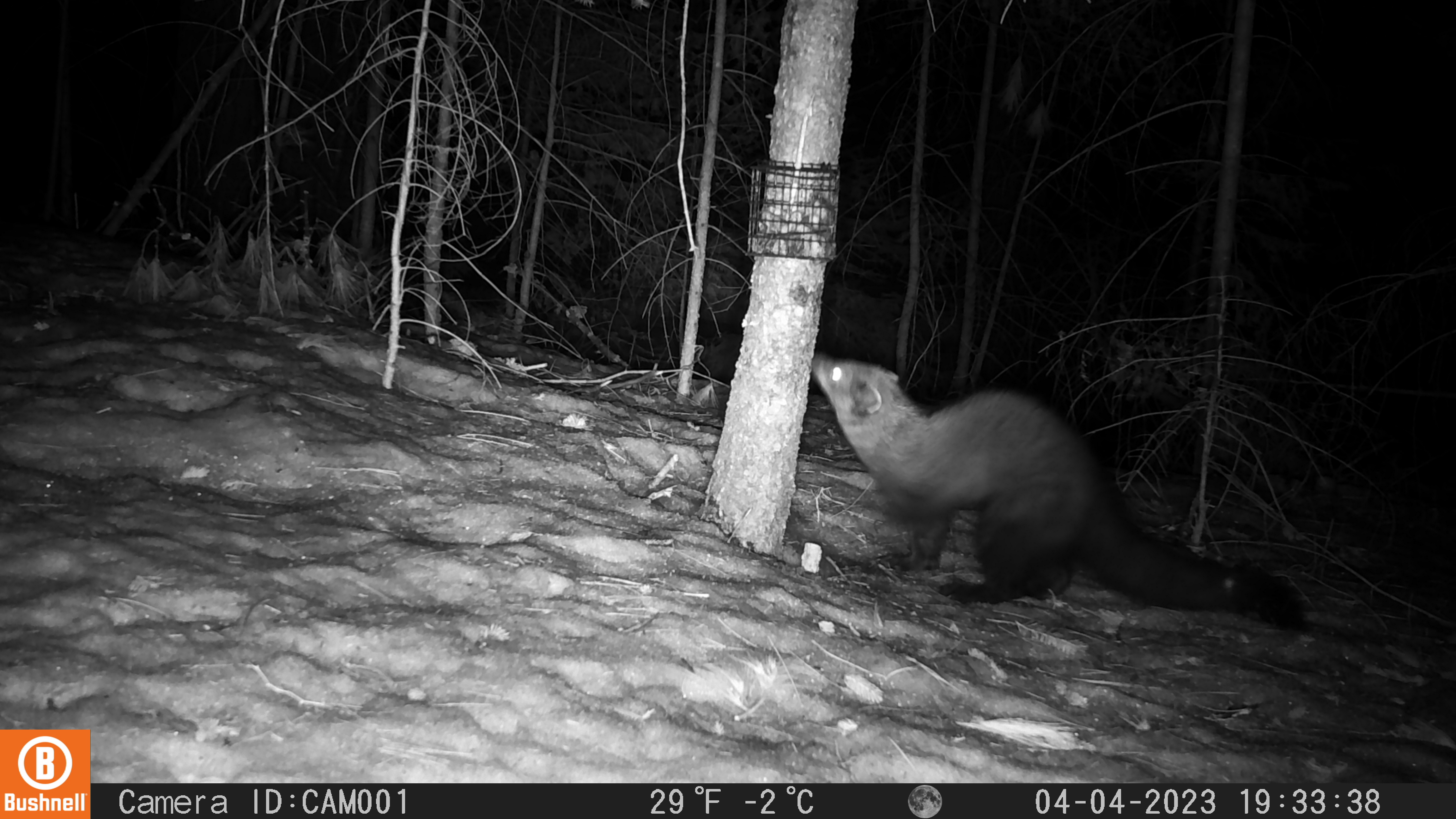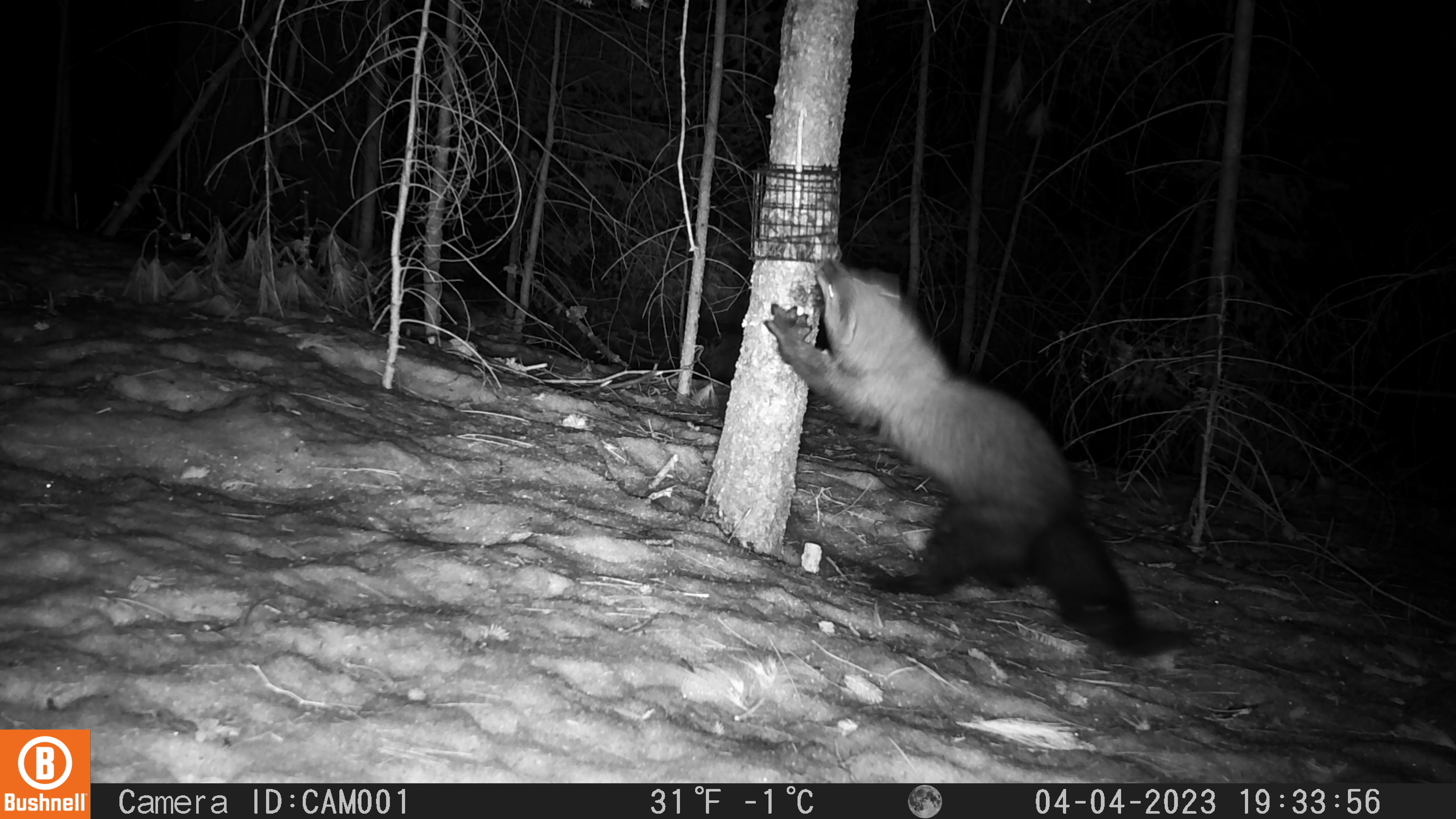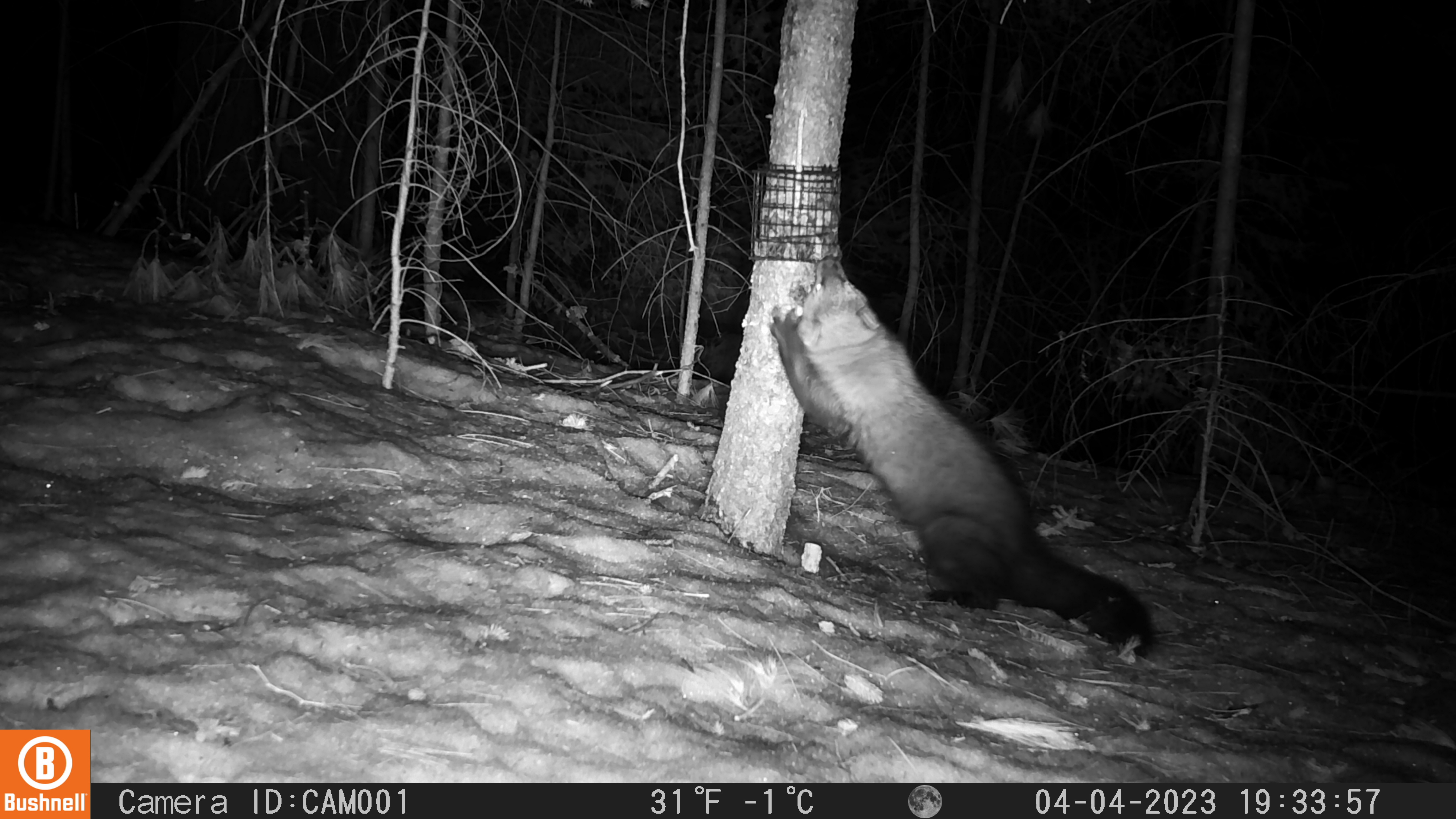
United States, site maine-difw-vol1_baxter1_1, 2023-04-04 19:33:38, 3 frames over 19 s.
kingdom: Animalia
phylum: Chordata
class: Mammalia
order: Carnivora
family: Mustelidae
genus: Pekania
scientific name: Pekania pennanti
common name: fisher